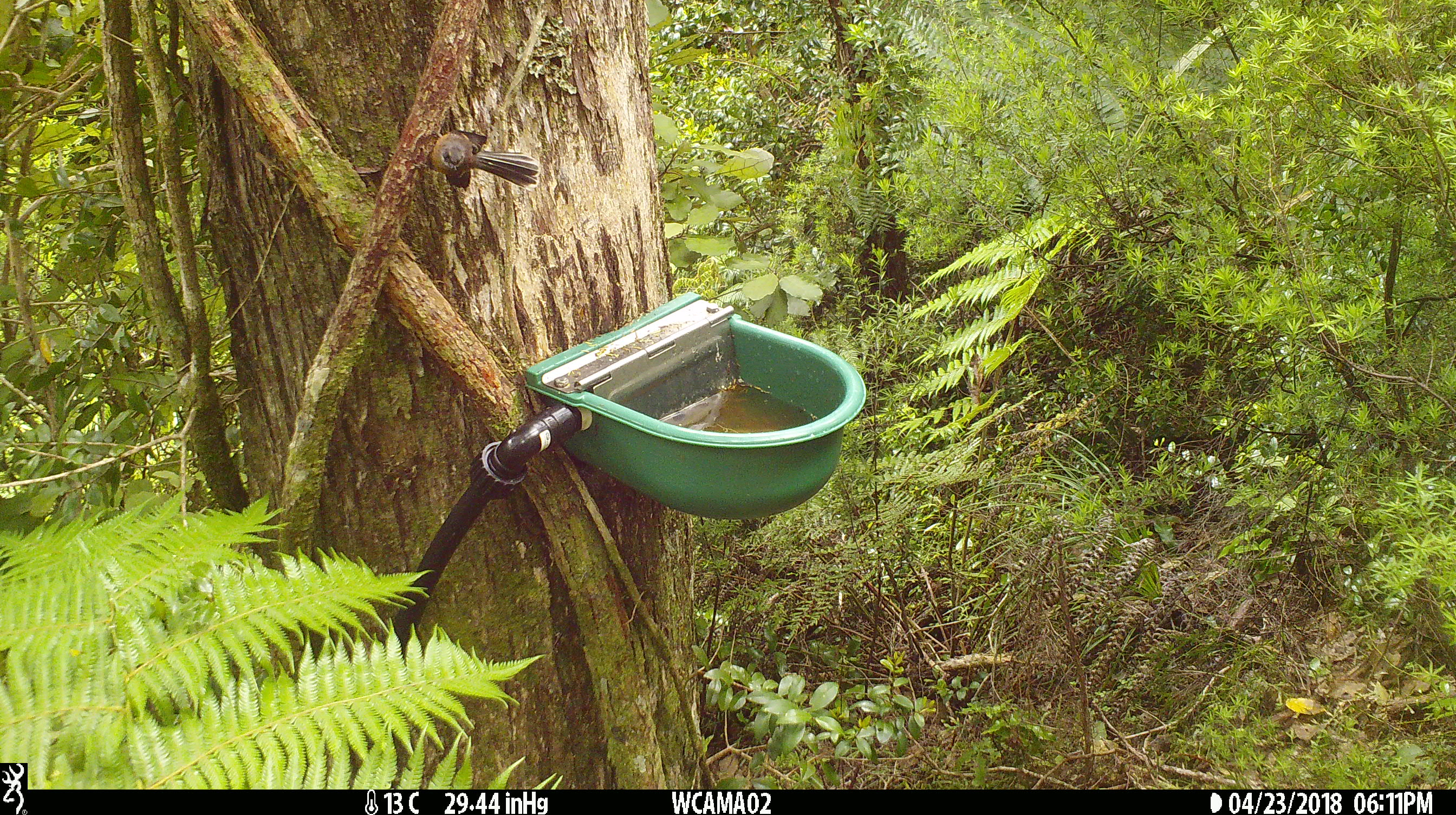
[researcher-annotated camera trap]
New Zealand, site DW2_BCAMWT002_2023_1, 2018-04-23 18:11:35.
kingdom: Animalia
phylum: Chordata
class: Aves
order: Passeriformes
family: Rhipiduridae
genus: Rhipidura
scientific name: Rhipidura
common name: fantails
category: fantail